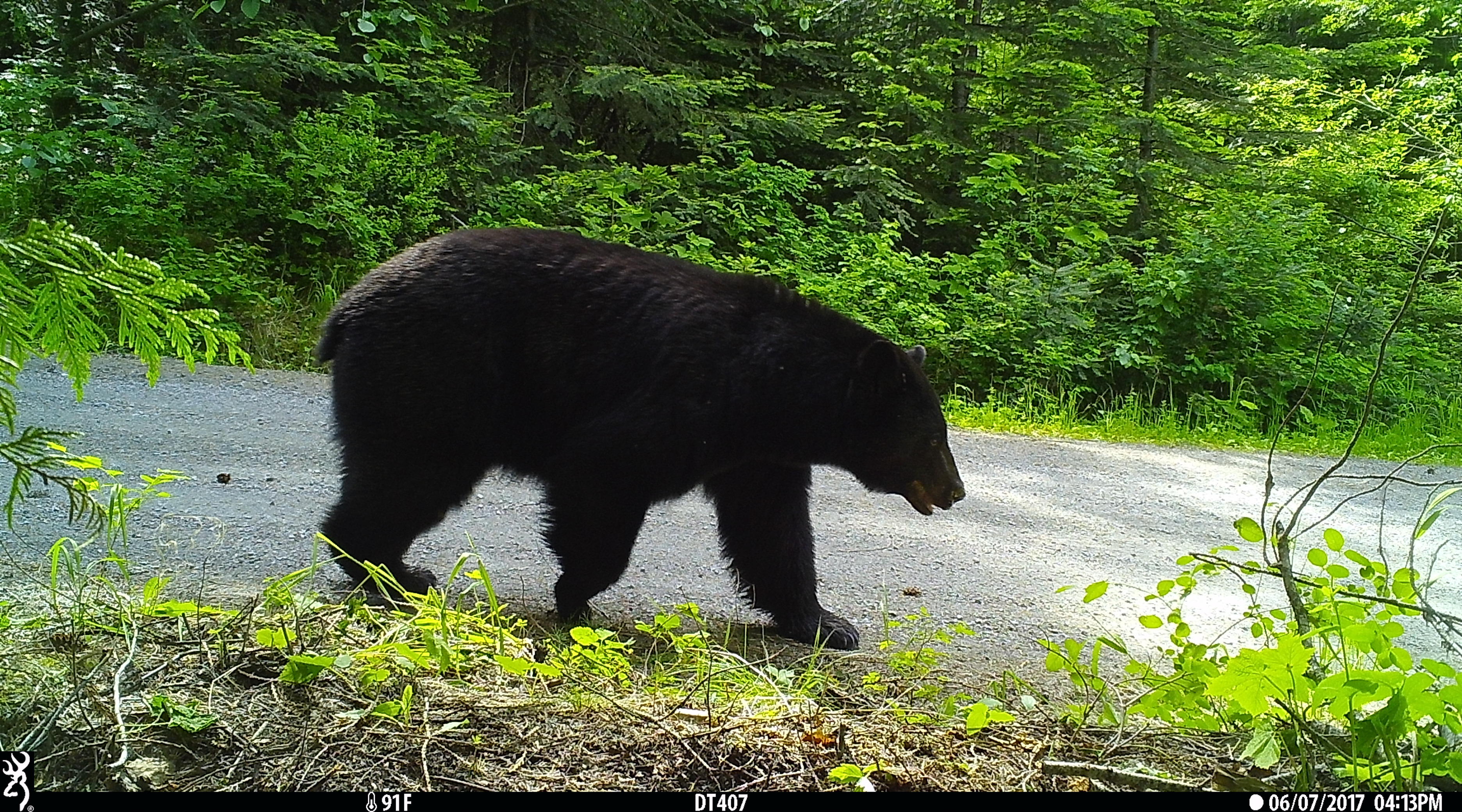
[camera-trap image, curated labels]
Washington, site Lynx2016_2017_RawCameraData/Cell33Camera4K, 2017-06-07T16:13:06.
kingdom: Animalia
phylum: Chordata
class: Mammalia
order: Carnivora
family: Ursidae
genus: Ursus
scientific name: Ursus americanus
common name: american black bear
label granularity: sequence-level